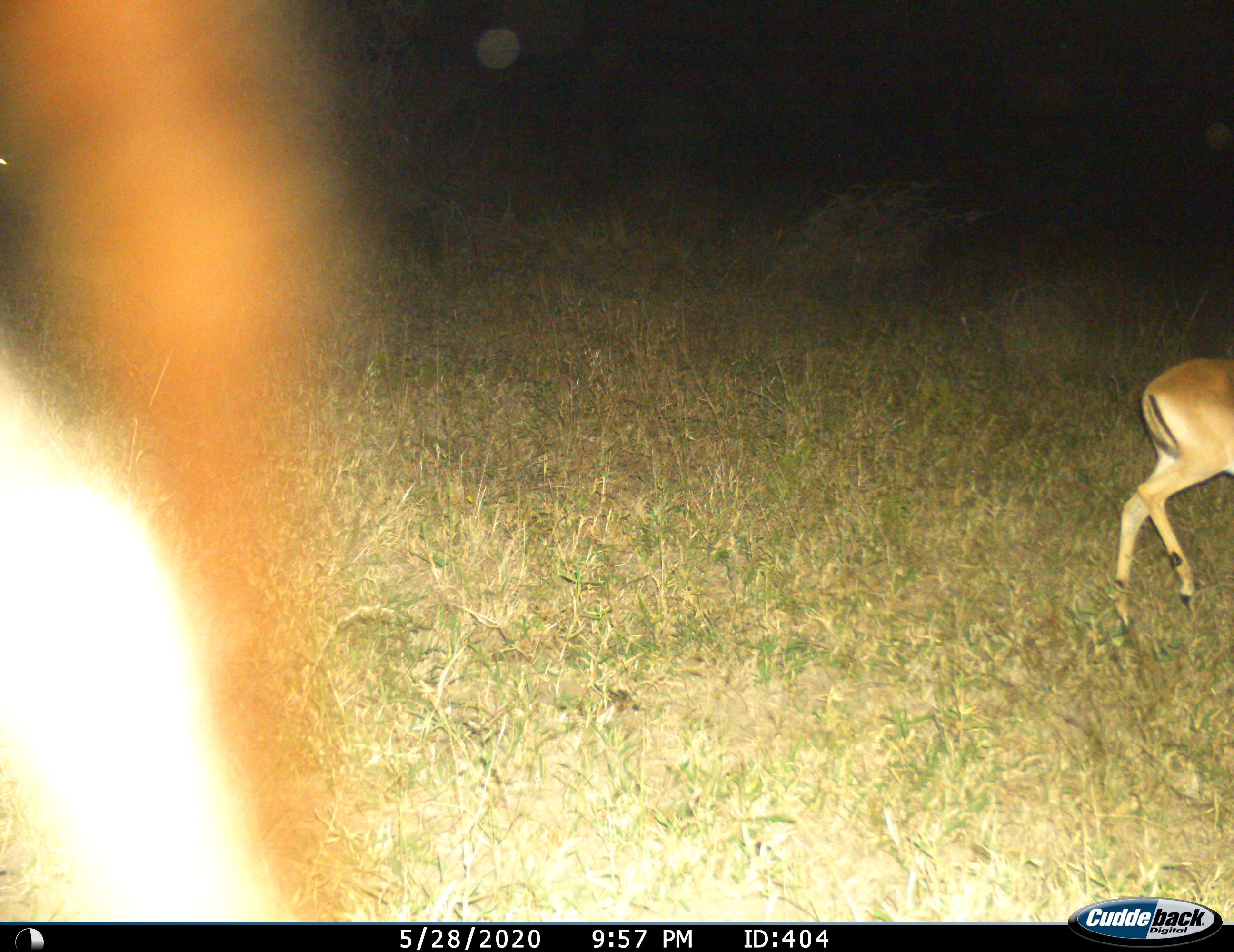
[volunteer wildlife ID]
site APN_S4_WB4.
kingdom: Animalia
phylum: Chordata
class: Mammalia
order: Artiodactyla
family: Bovidae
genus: Aepyceros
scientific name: Aepyceros melampus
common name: impala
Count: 1.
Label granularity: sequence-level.